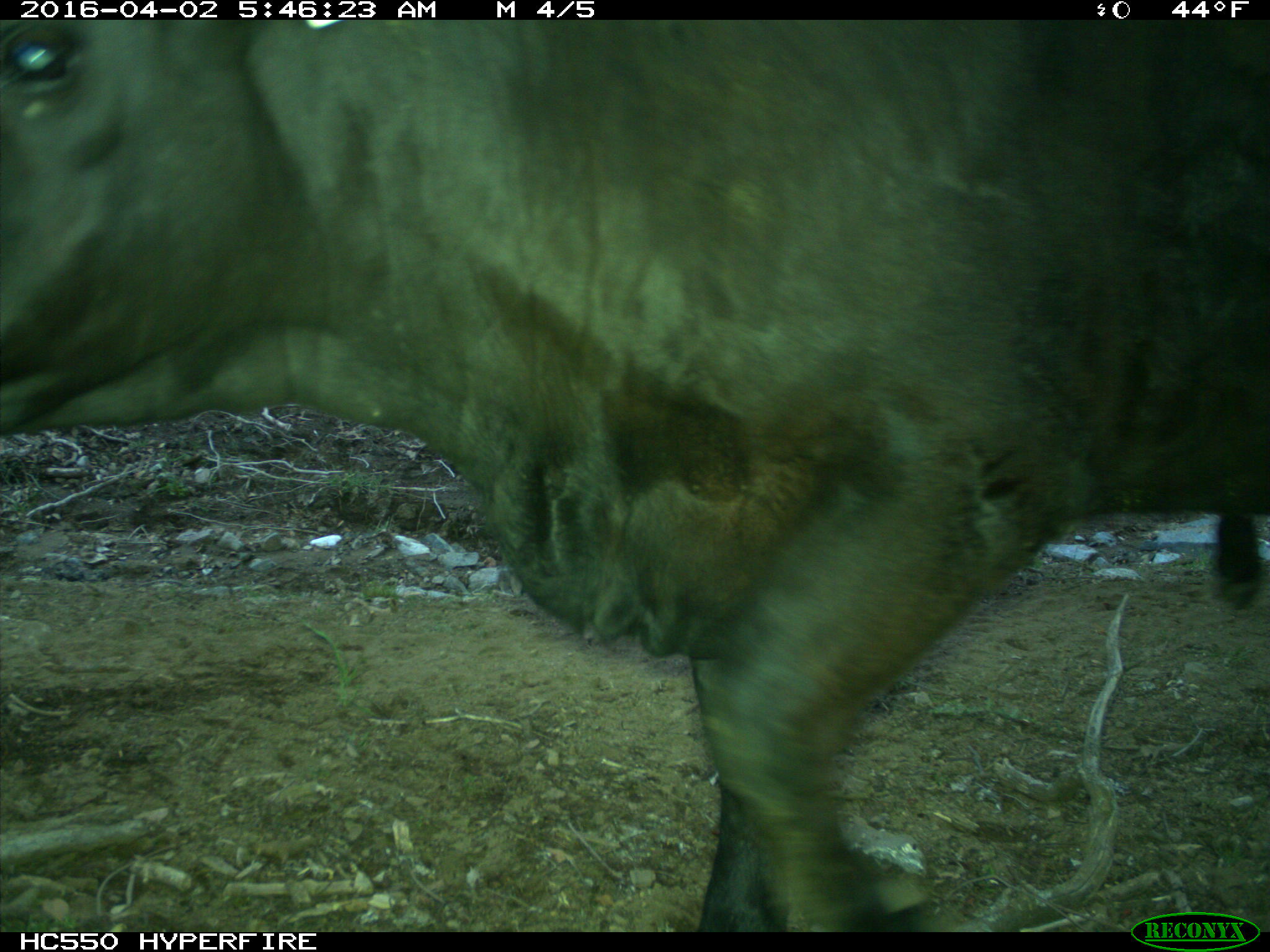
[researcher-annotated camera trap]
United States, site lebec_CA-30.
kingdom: Animalia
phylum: Chordata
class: Mammalia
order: Artiodactyla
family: Bovidae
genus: Bos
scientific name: Bos taurus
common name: domestic cow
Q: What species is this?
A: Bos taurus (domestic cow).